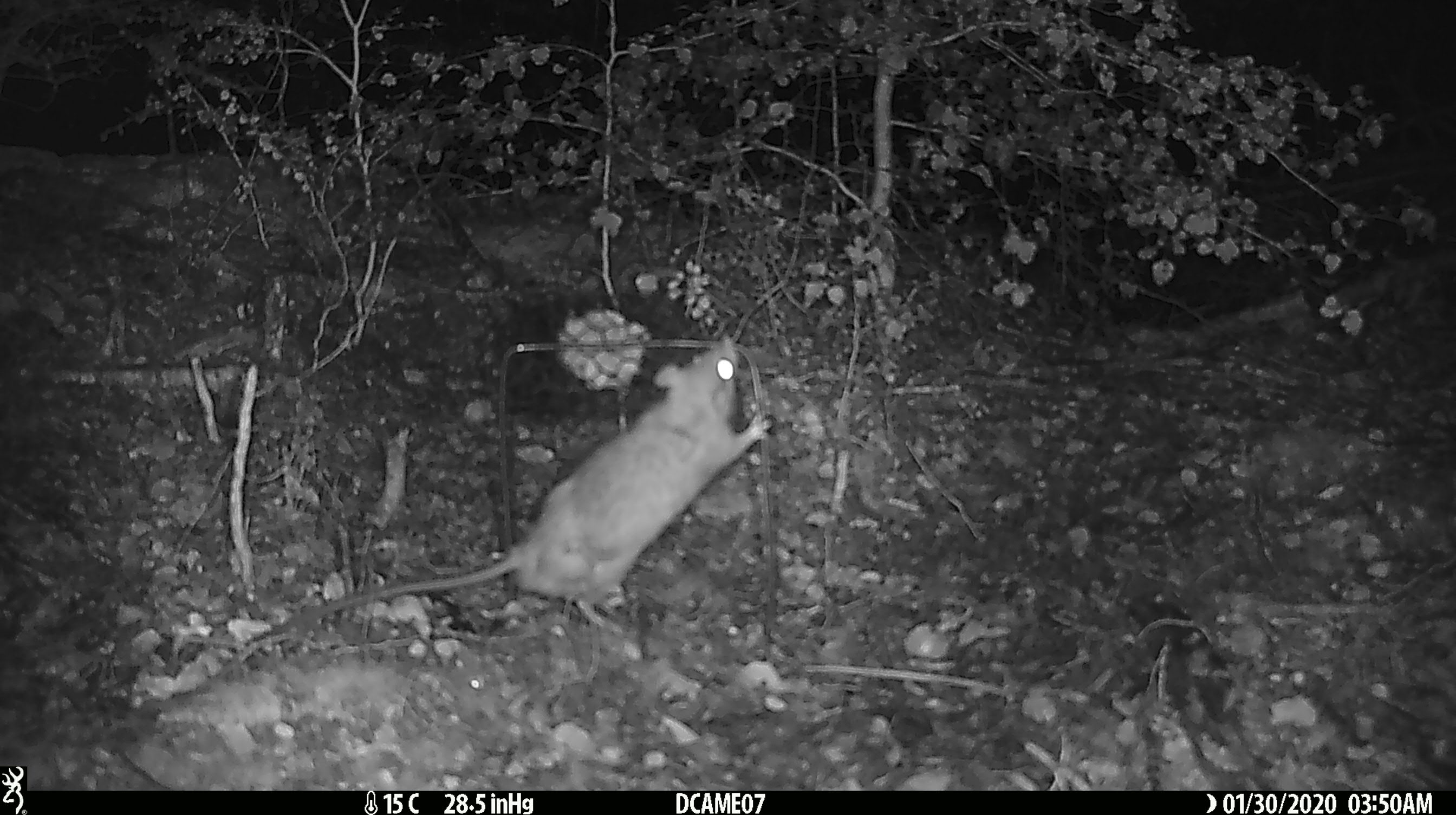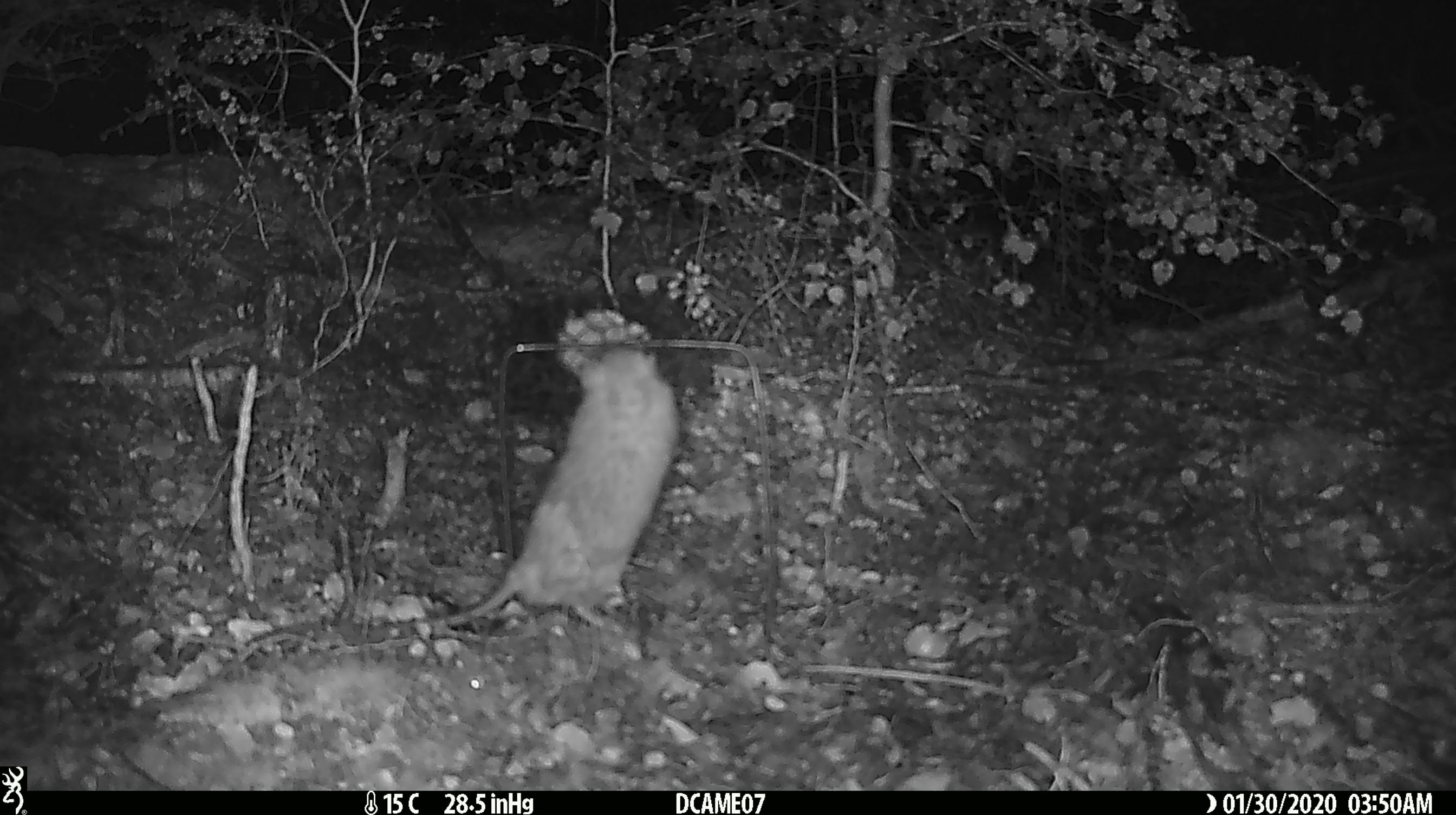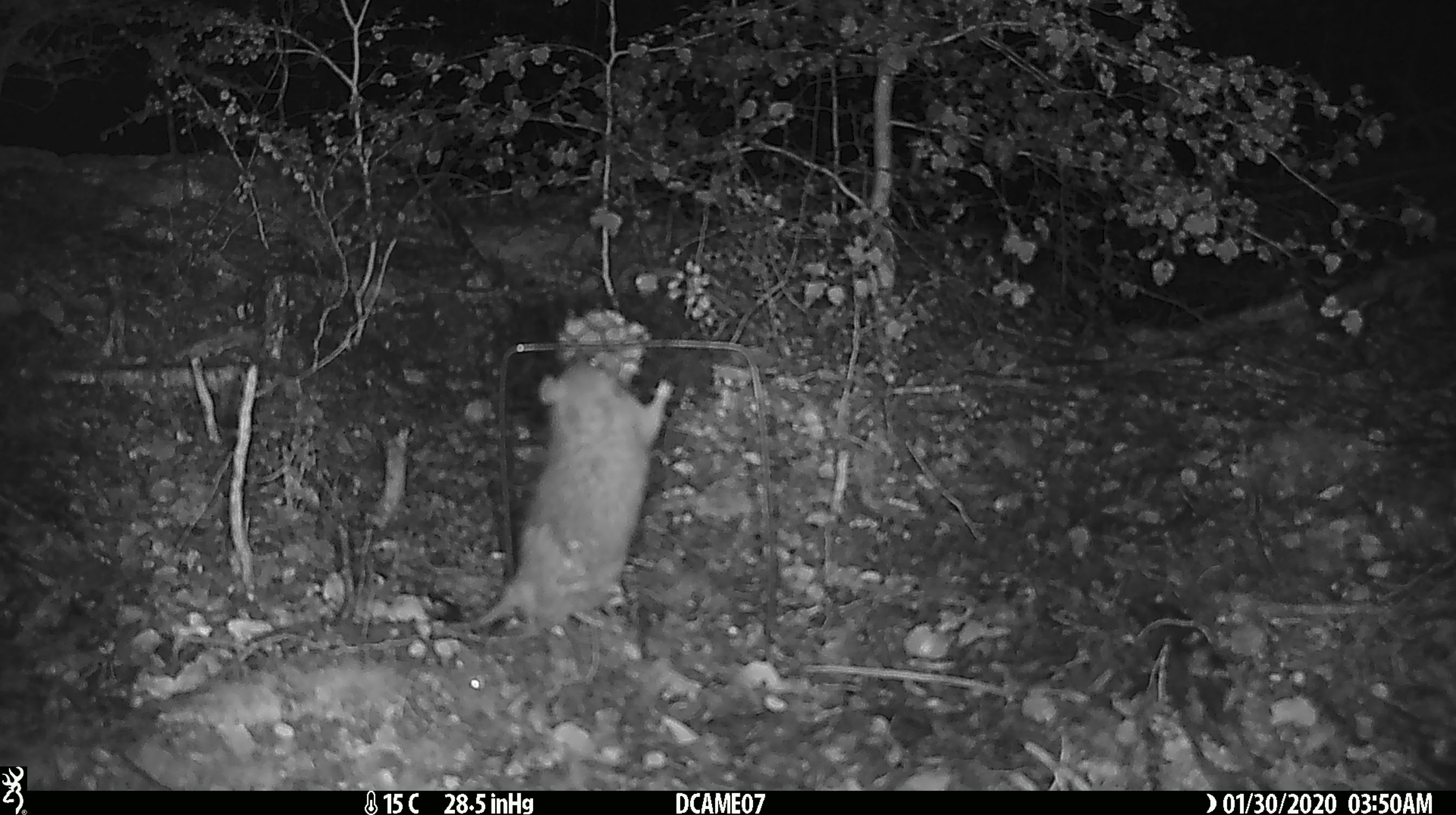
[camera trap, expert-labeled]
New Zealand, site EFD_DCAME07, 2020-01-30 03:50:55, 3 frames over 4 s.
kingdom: Animalia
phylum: Chordata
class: Mammalia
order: Rodentia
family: Muridae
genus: Rattus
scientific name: Rattus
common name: rat